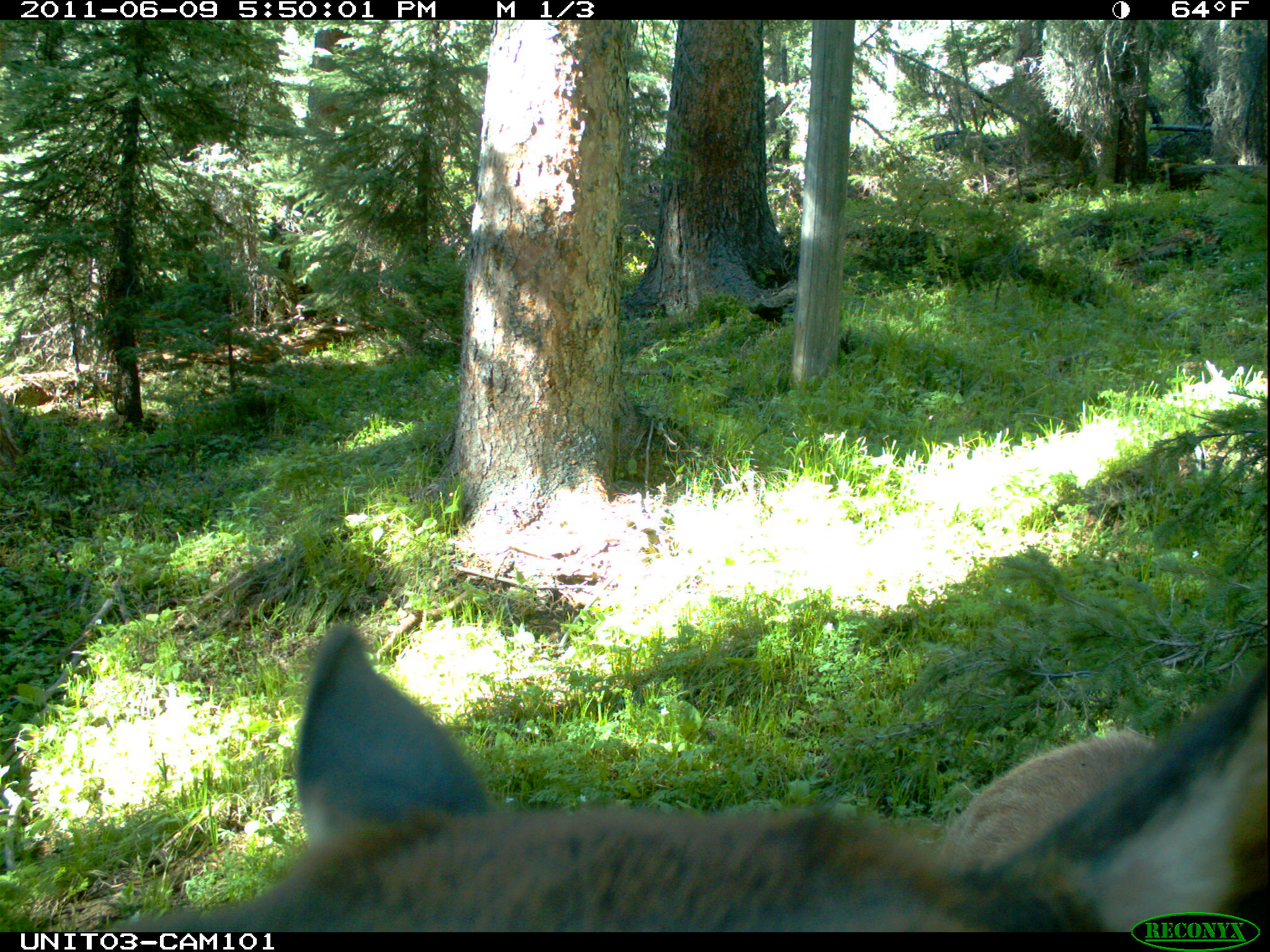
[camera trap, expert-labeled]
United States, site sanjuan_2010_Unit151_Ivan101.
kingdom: Animalia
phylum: Chordata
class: Mammalia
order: Artiodactyla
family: Cervidae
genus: Cervus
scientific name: Cervus elaphus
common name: red deer